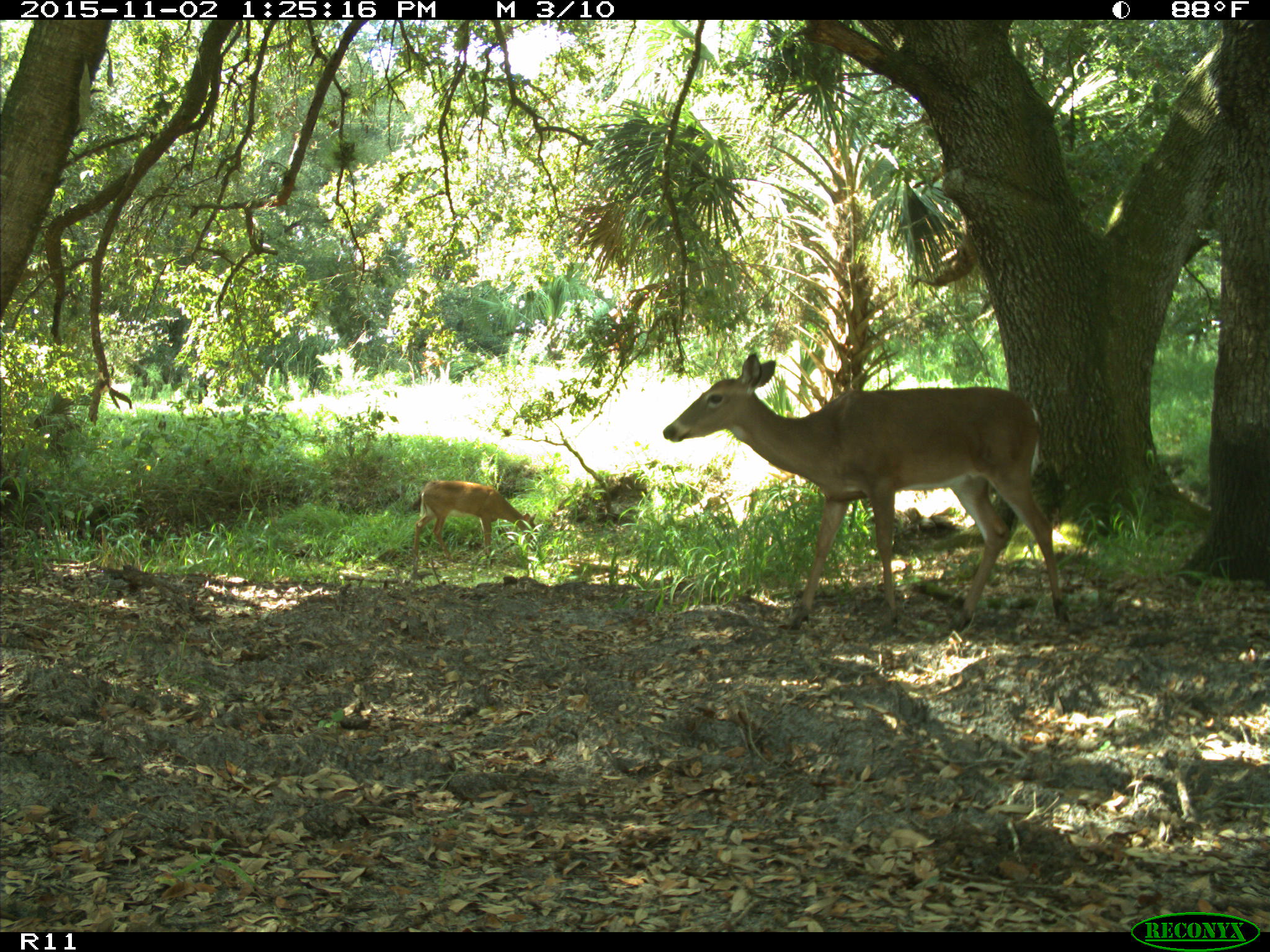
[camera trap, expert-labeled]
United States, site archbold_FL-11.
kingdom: Animalia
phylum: Chordata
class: Mammalia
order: Artiodactyla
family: Cervidae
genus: Odocoileus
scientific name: Odocoileus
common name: deer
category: unidentified deer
Unidentified deer (deer) (Odocoileus).